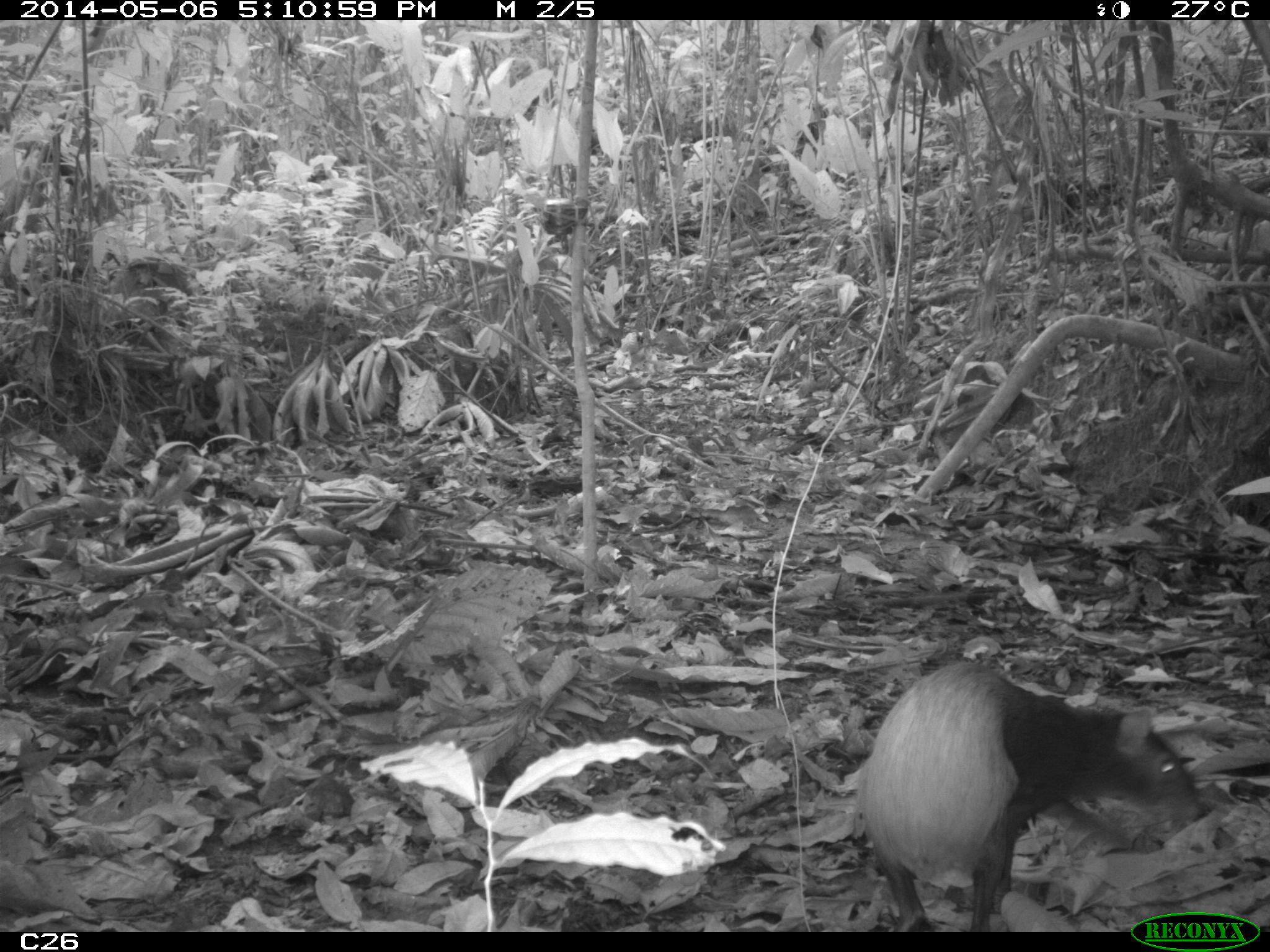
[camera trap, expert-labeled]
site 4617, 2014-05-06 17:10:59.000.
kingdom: Animalia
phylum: Chordata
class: Mammalia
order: Rodentia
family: Dasyproctidae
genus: Dasyprocta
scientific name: Dasyprocta leporina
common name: red-rumped agouti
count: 1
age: adult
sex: female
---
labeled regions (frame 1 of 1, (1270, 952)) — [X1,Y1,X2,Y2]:
dasyprocta leporina: [853,656,1209,931]